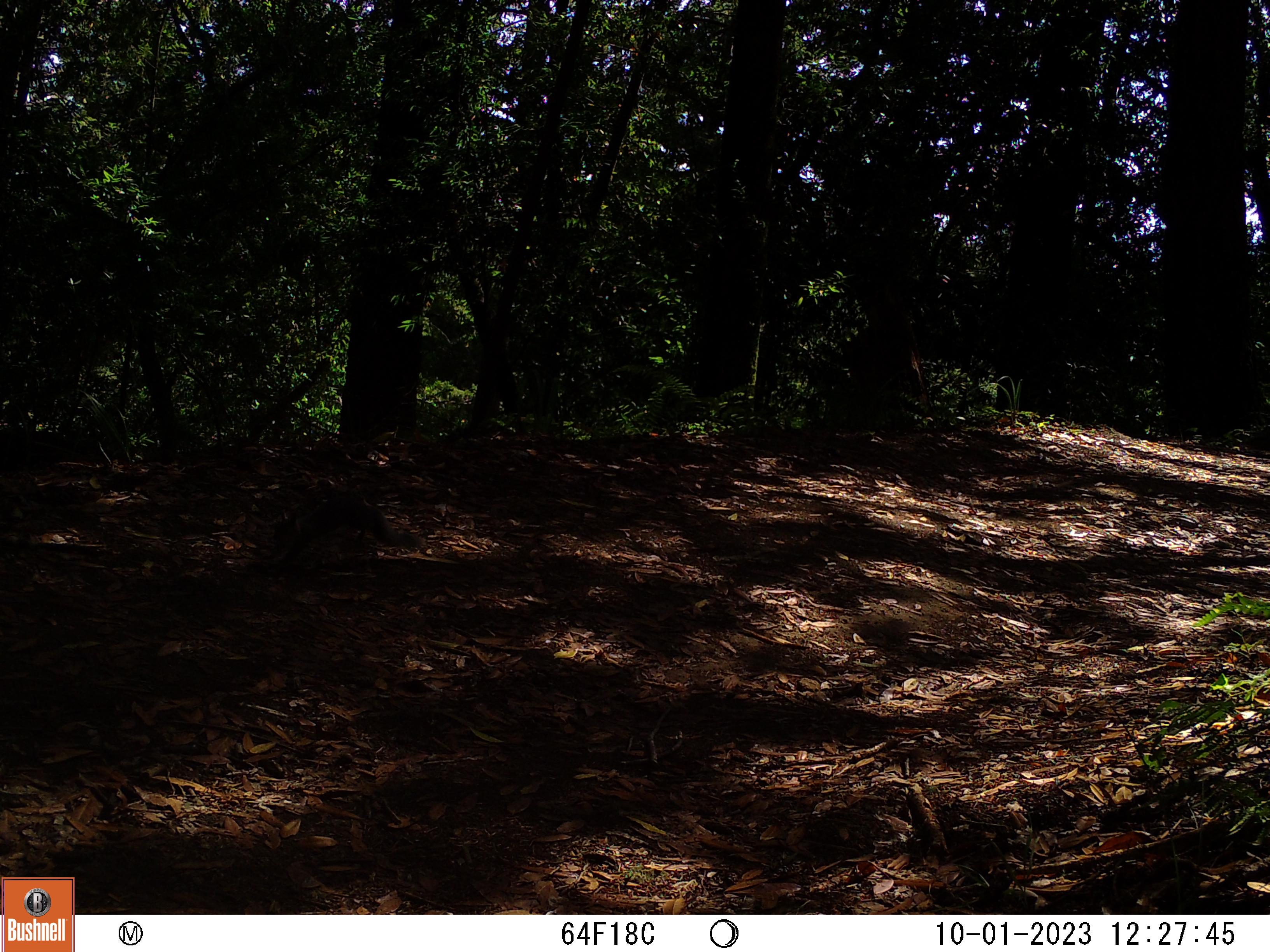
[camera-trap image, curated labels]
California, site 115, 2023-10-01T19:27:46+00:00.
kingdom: Animalia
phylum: Chordata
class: Mammalia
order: Rodentia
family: Sciuridae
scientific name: Sciuridae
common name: squirrel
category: unknown squirrel